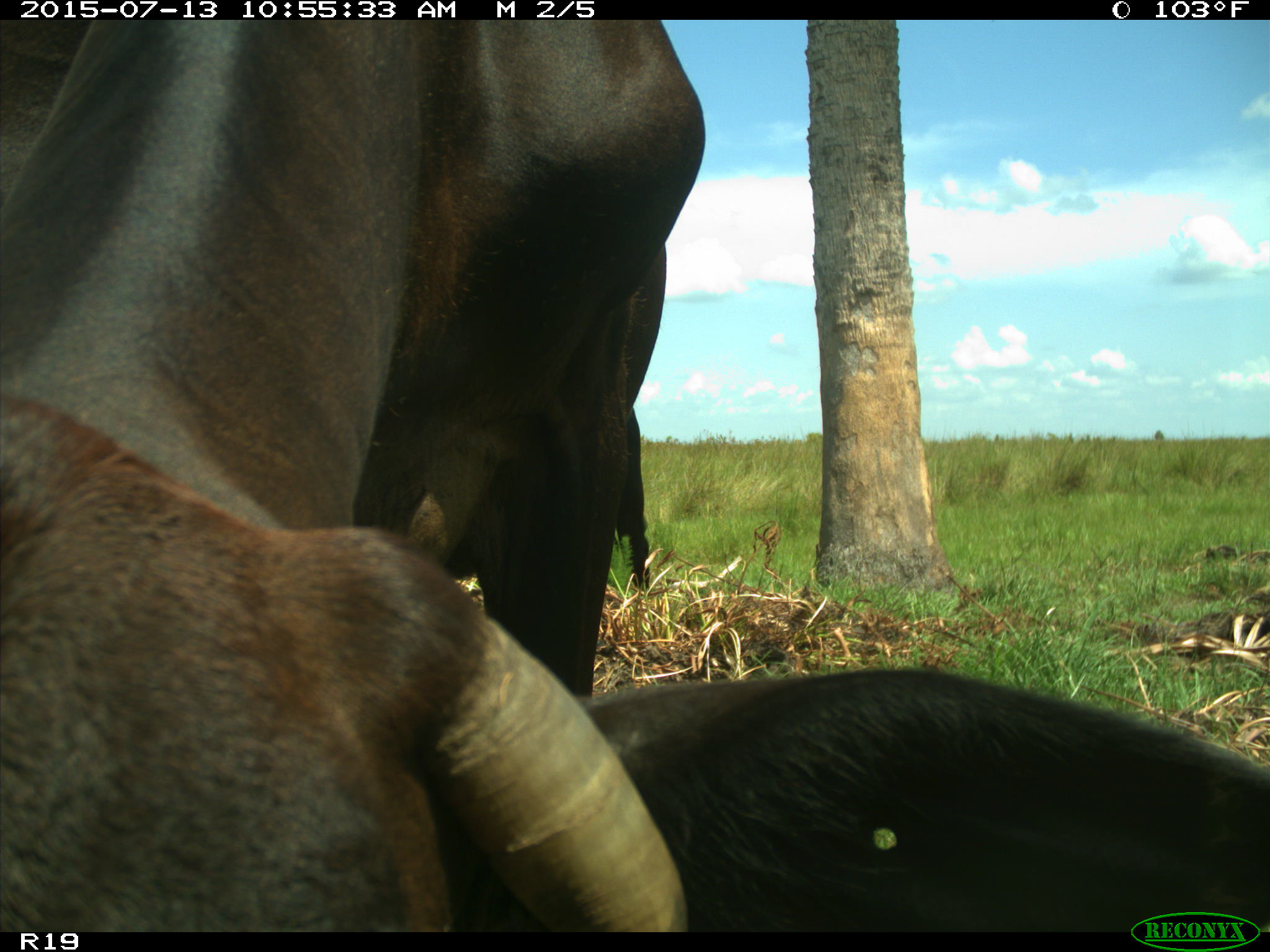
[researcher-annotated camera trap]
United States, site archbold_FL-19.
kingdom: Animalia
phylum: Chordata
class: Mammalia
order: Artiodactyla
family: Bovidae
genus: Bos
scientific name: Bos taurus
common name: domestic cow